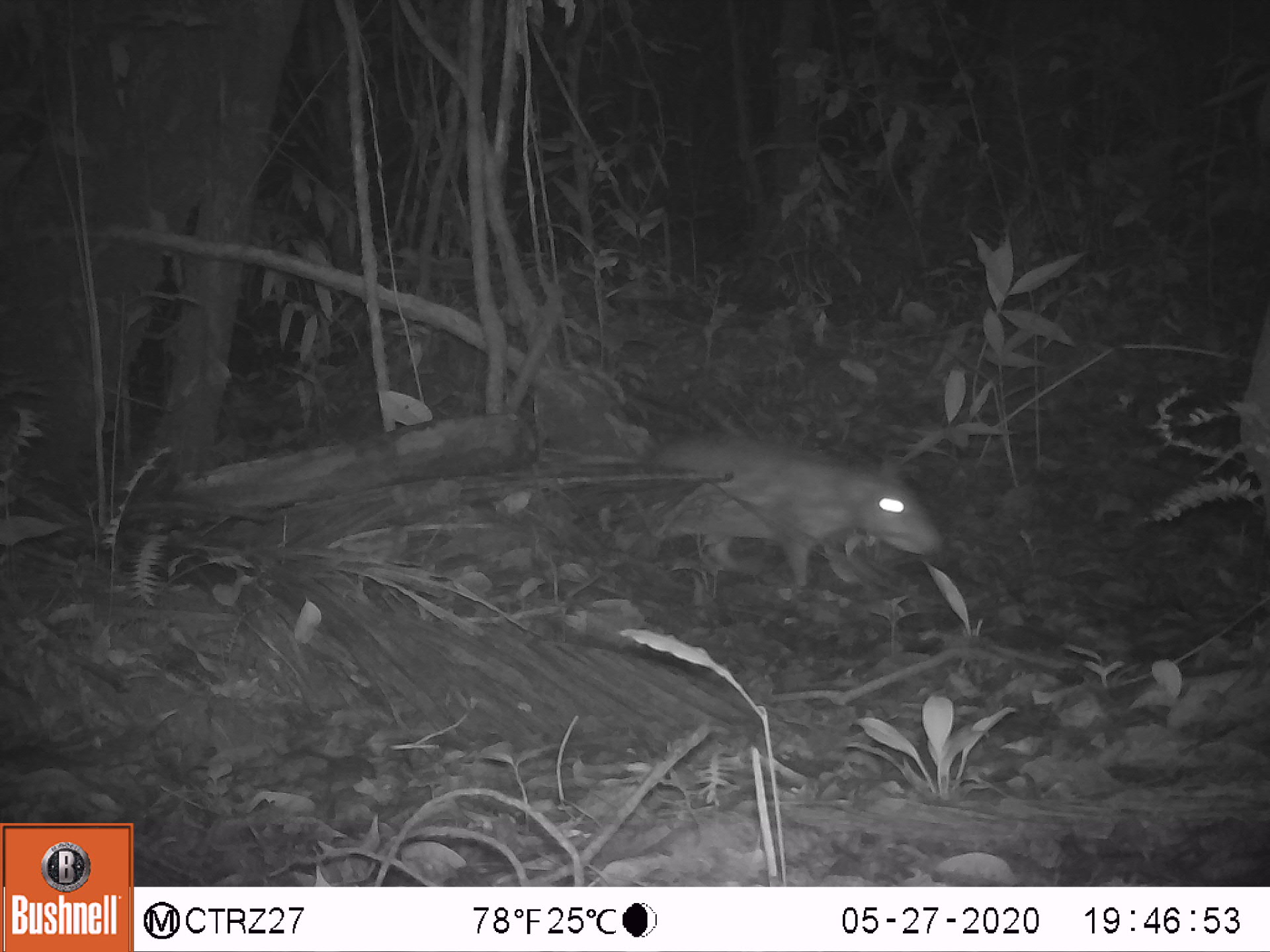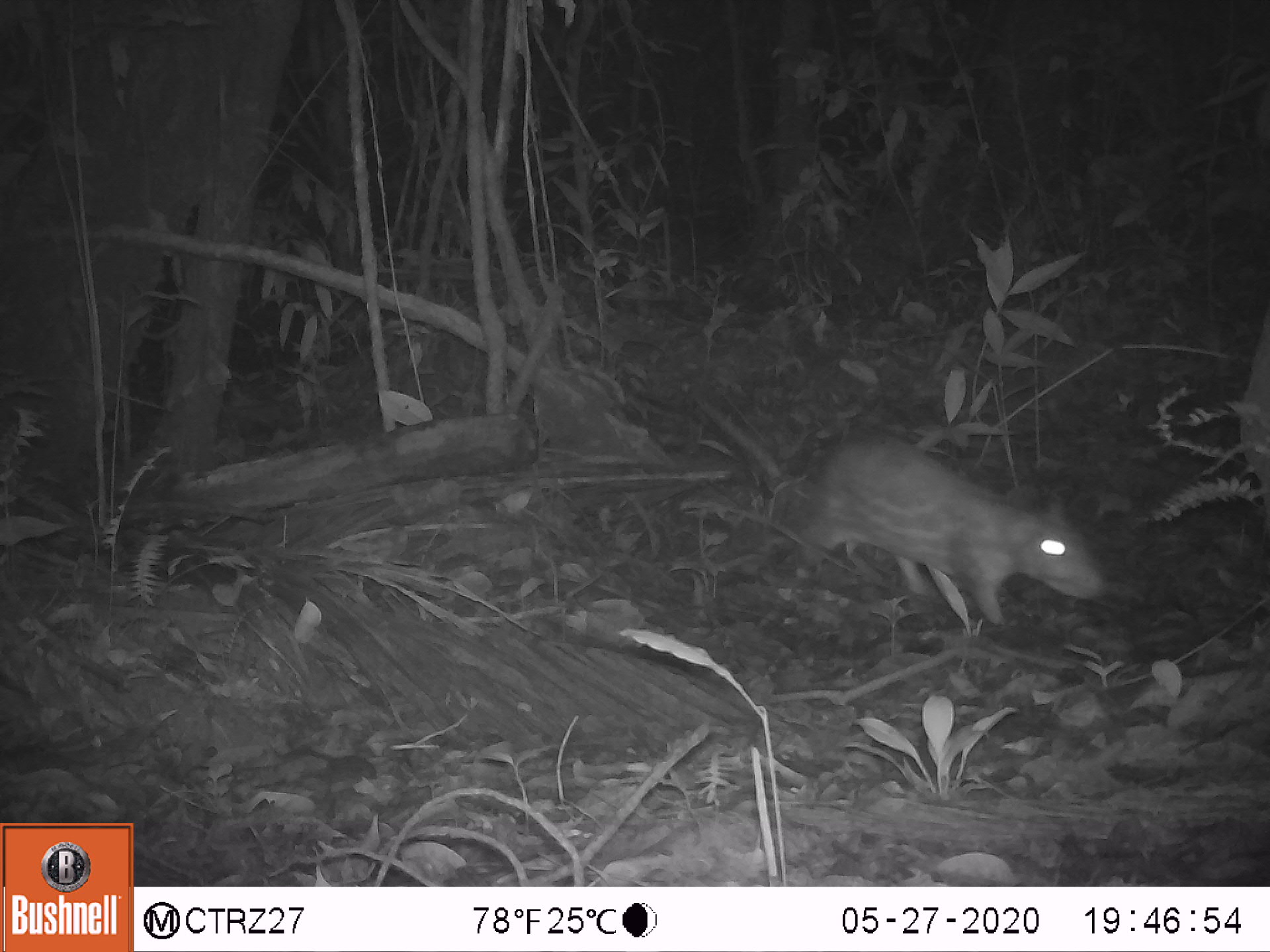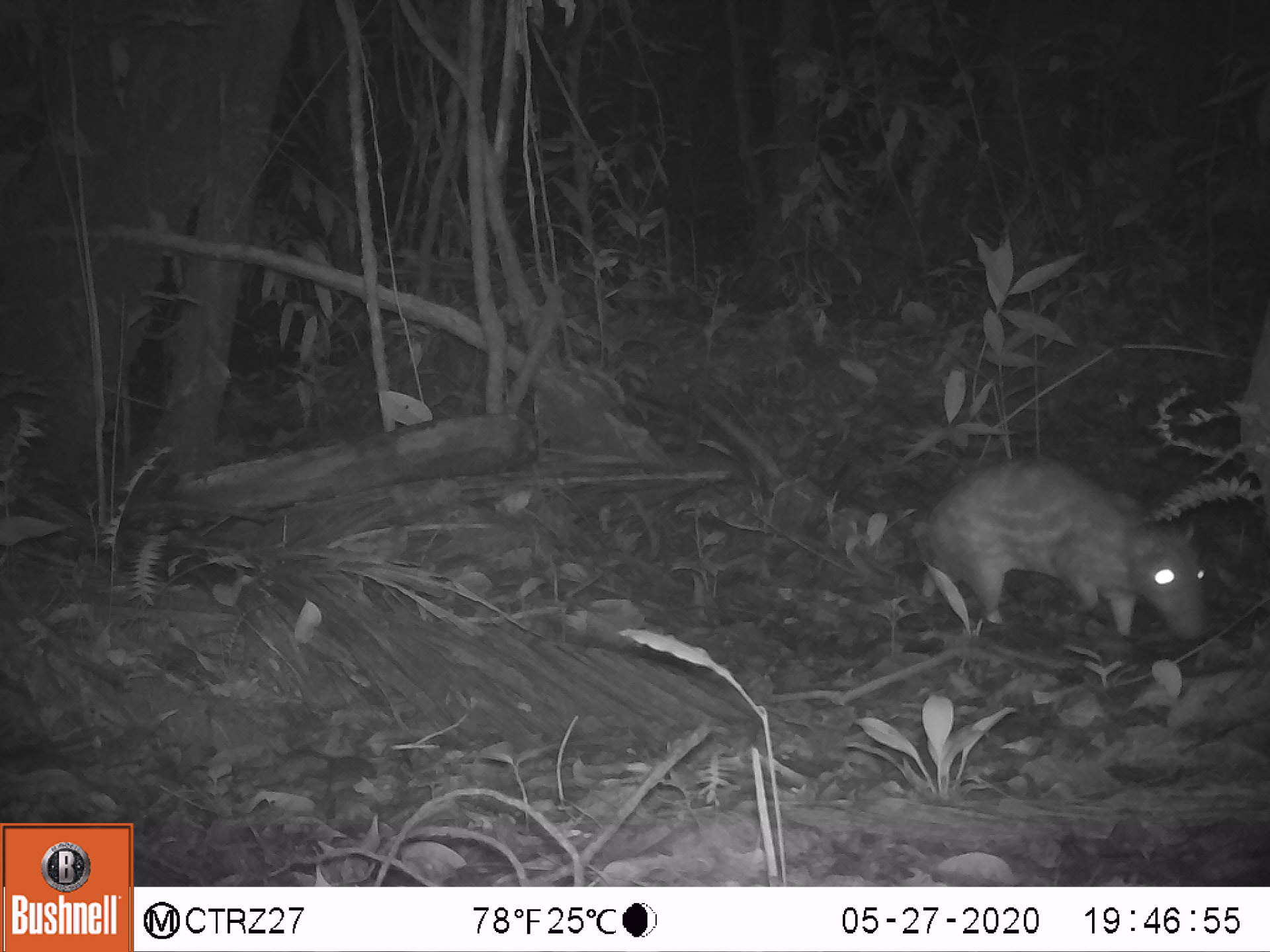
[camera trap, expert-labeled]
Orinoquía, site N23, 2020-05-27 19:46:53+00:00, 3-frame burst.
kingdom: Animalia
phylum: Chordata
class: Mammalia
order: Rodentia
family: Cuniculidae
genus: Cuniculus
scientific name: Cuniculus paca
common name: spotted paca